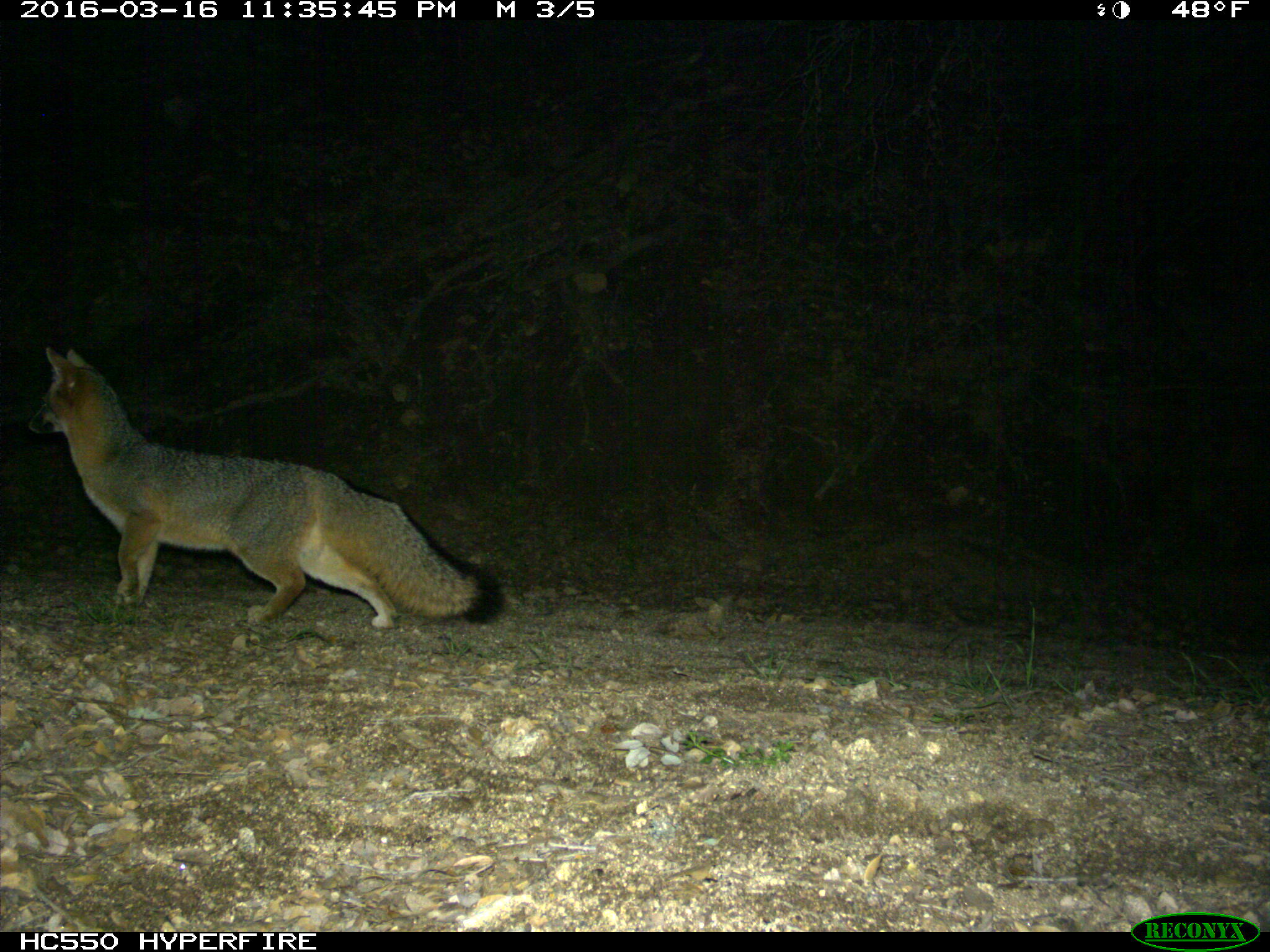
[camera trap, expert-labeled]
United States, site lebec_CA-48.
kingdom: Animalia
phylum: Chordata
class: Mammalia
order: Carnivora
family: Canidae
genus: Urocyon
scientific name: Urocyon cinereoargenteus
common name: gray fox